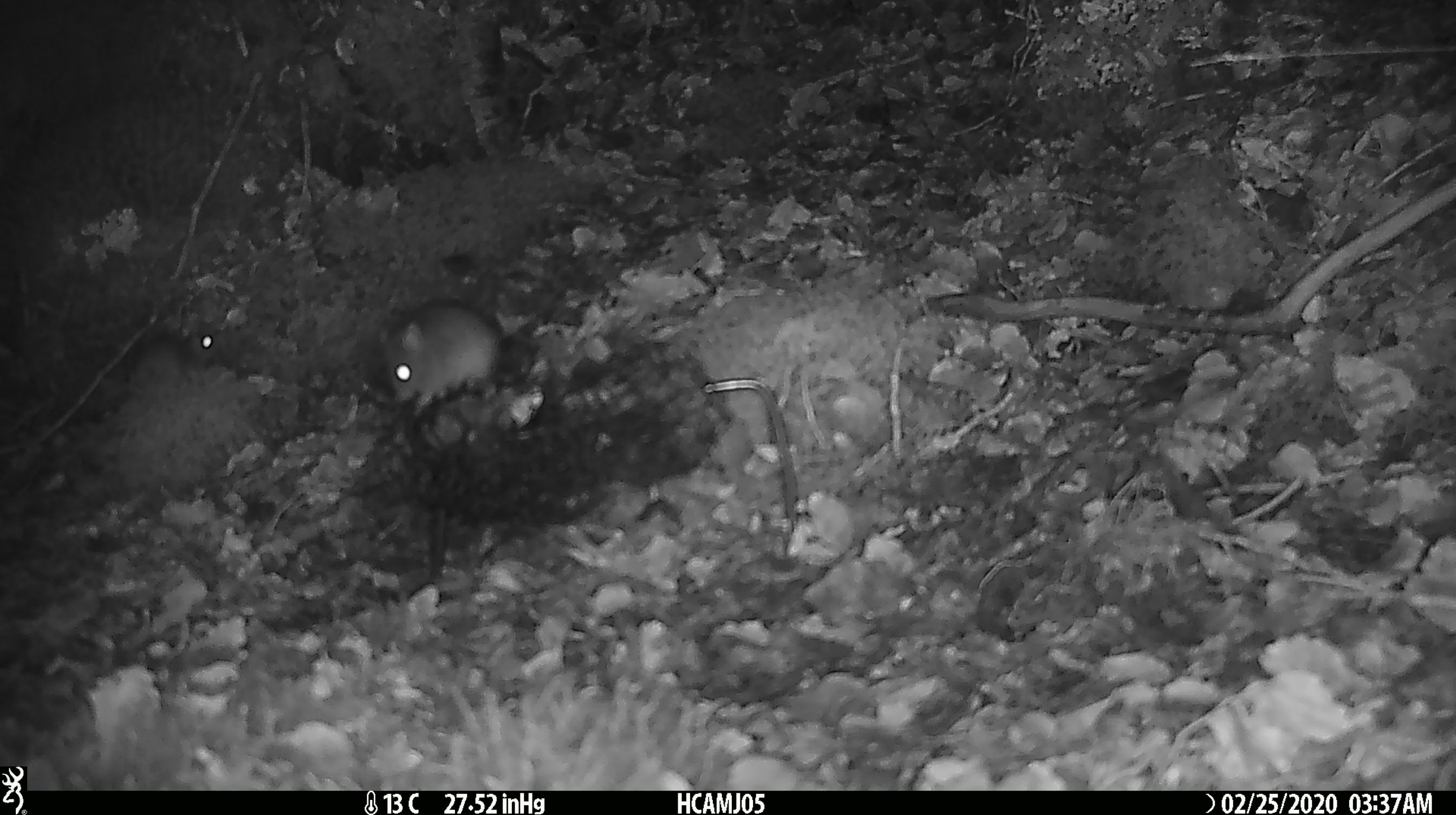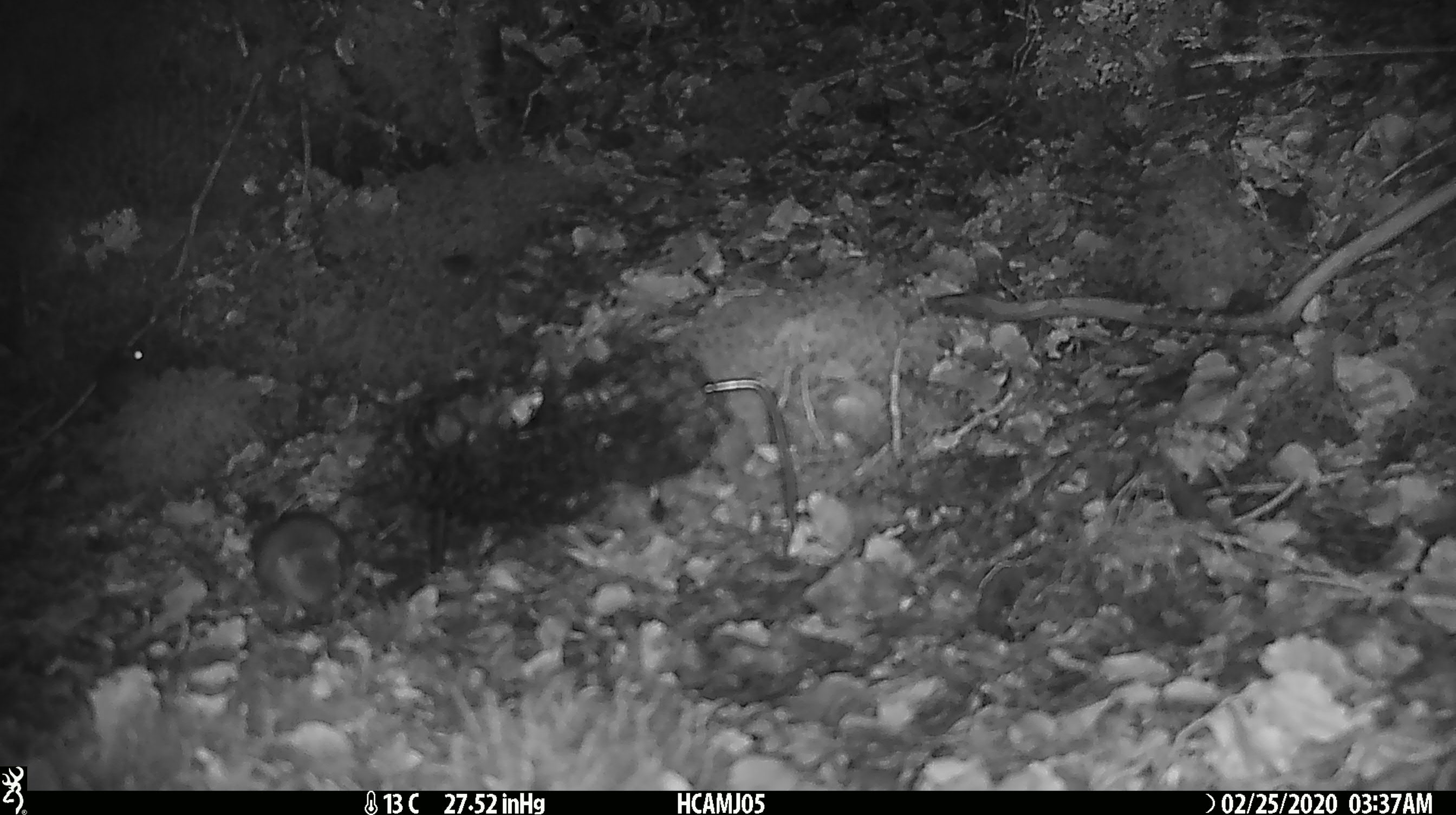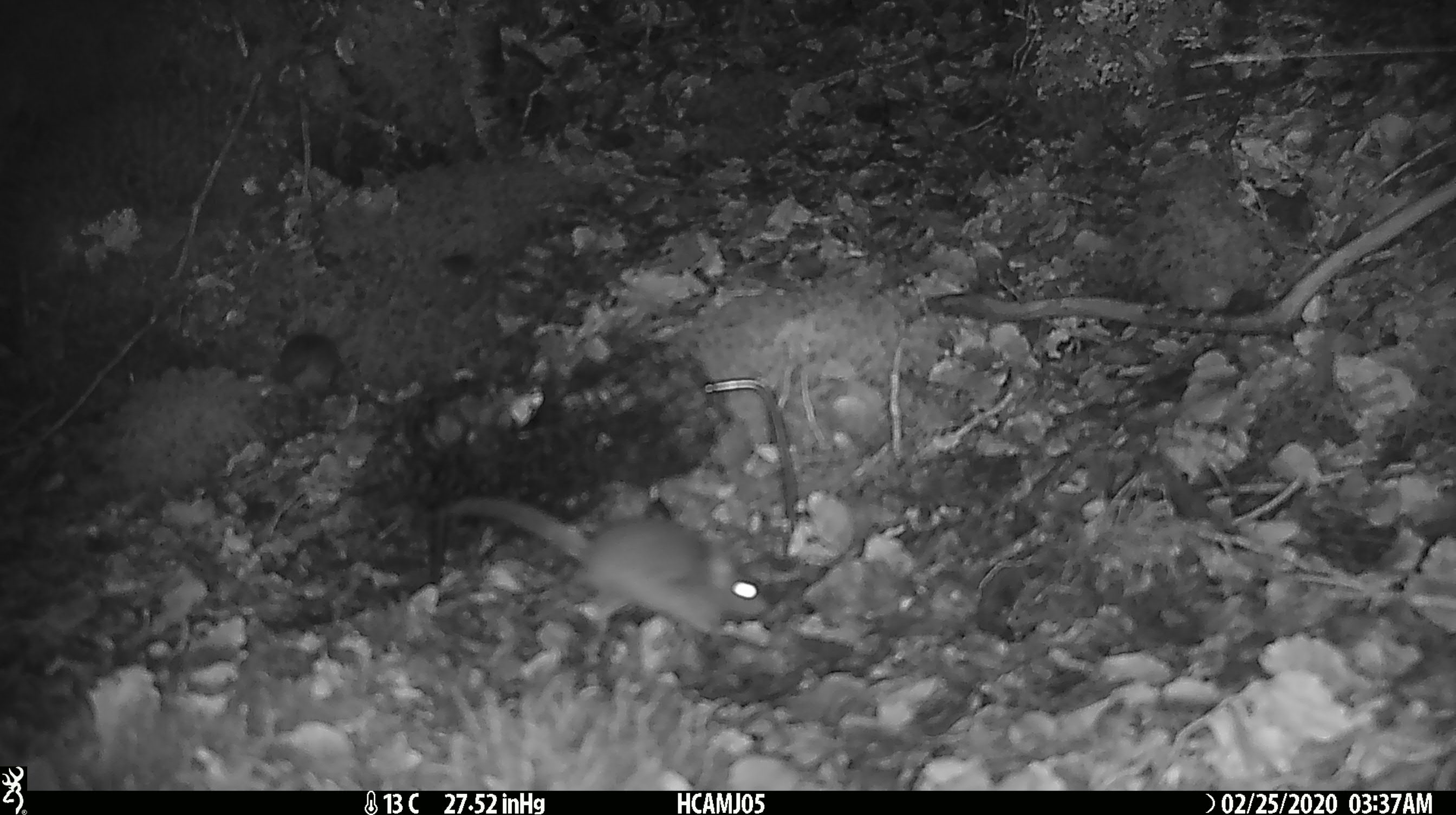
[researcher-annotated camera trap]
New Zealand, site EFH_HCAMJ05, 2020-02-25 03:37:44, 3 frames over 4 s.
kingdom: Animalia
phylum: Chordata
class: Mammalia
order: Rodentia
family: Muridae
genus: Mus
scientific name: Mus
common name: mouse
Mouse (Mus).